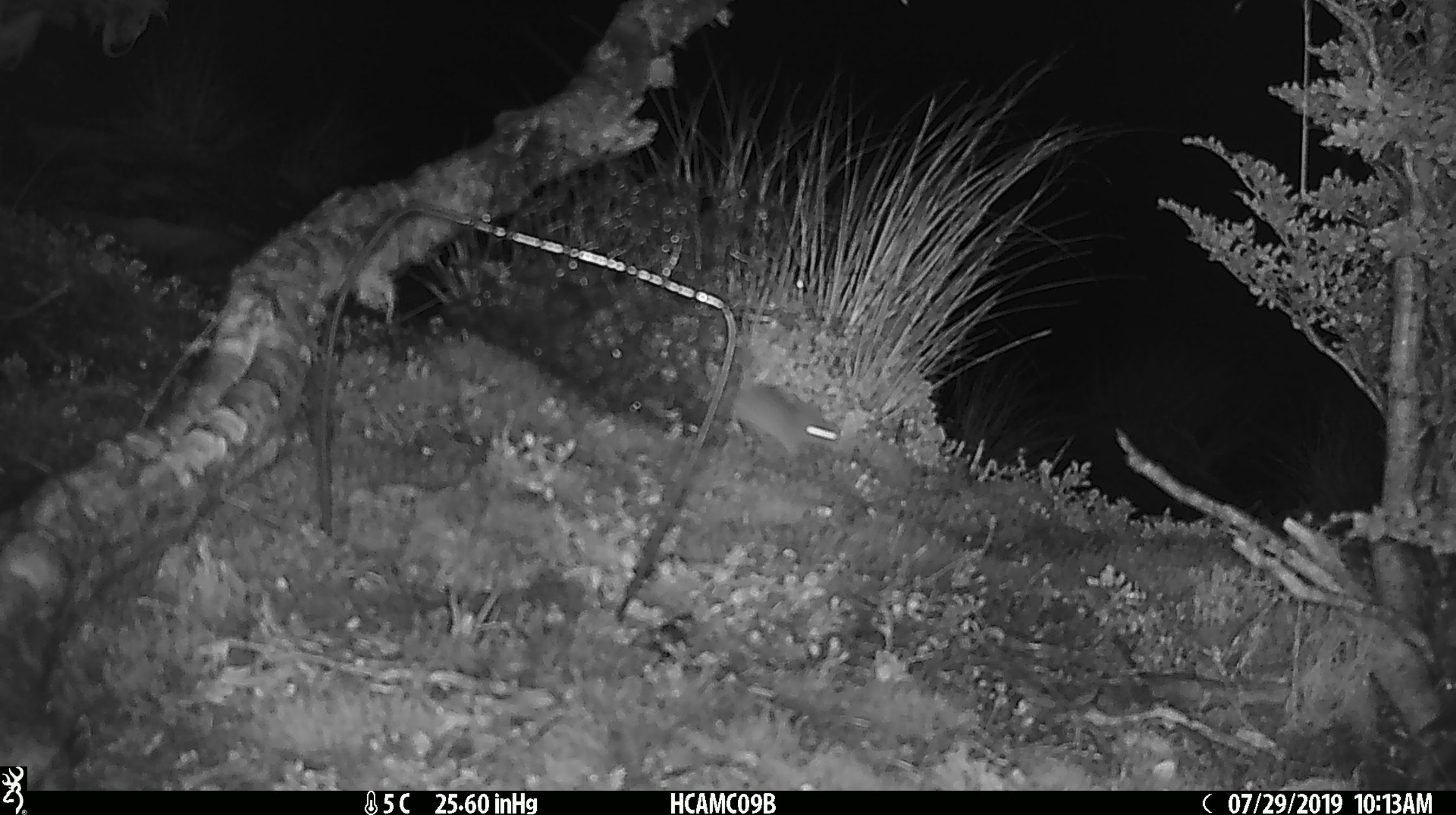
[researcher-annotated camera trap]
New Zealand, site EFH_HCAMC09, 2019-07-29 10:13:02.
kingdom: Animalia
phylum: Chordata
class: Mammalia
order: Rodentia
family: Muridae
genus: Mus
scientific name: Mus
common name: mouse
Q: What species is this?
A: Mouse (Mus).